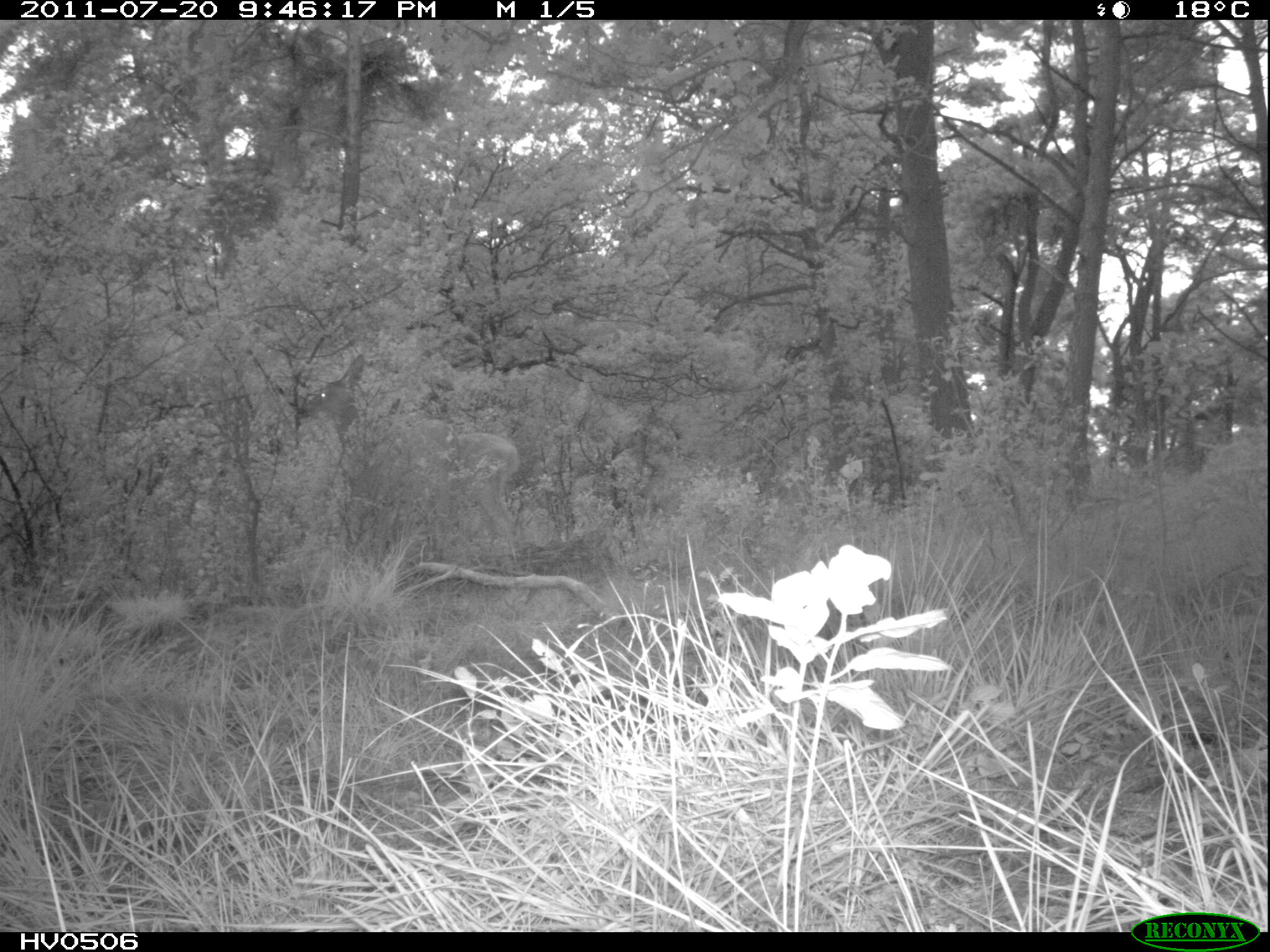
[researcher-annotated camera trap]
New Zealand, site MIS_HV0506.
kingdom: Animalia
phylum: Chordata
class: Mammalia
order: Artiodactyla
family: Cervidae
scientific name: Cervidae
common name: deer